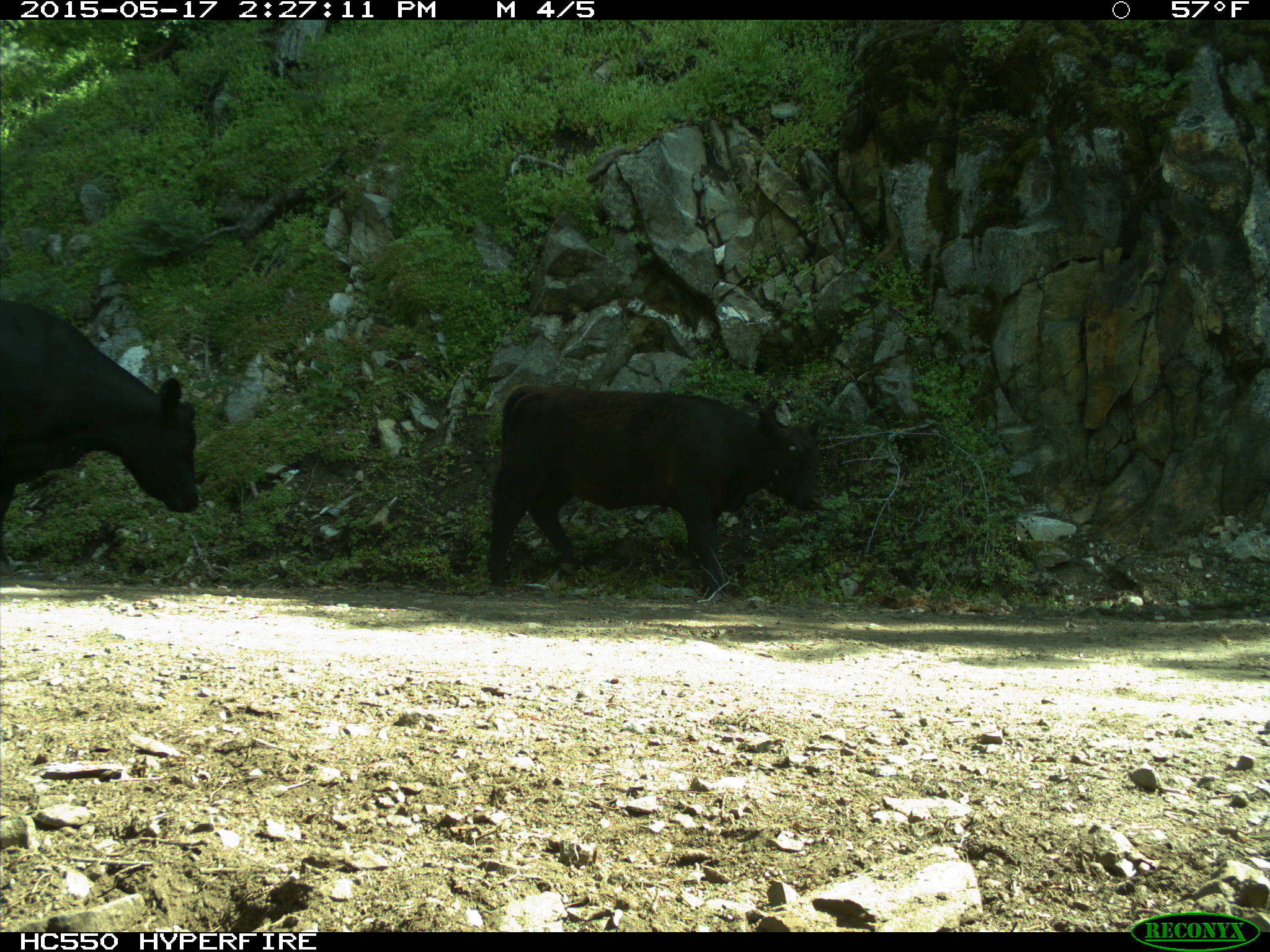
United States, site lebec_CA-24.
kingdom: Animalia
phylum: Chordata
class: Mammalia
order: Artiodactyla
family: Bovidae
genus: Bos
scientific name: Bos taurus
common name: domestic cow